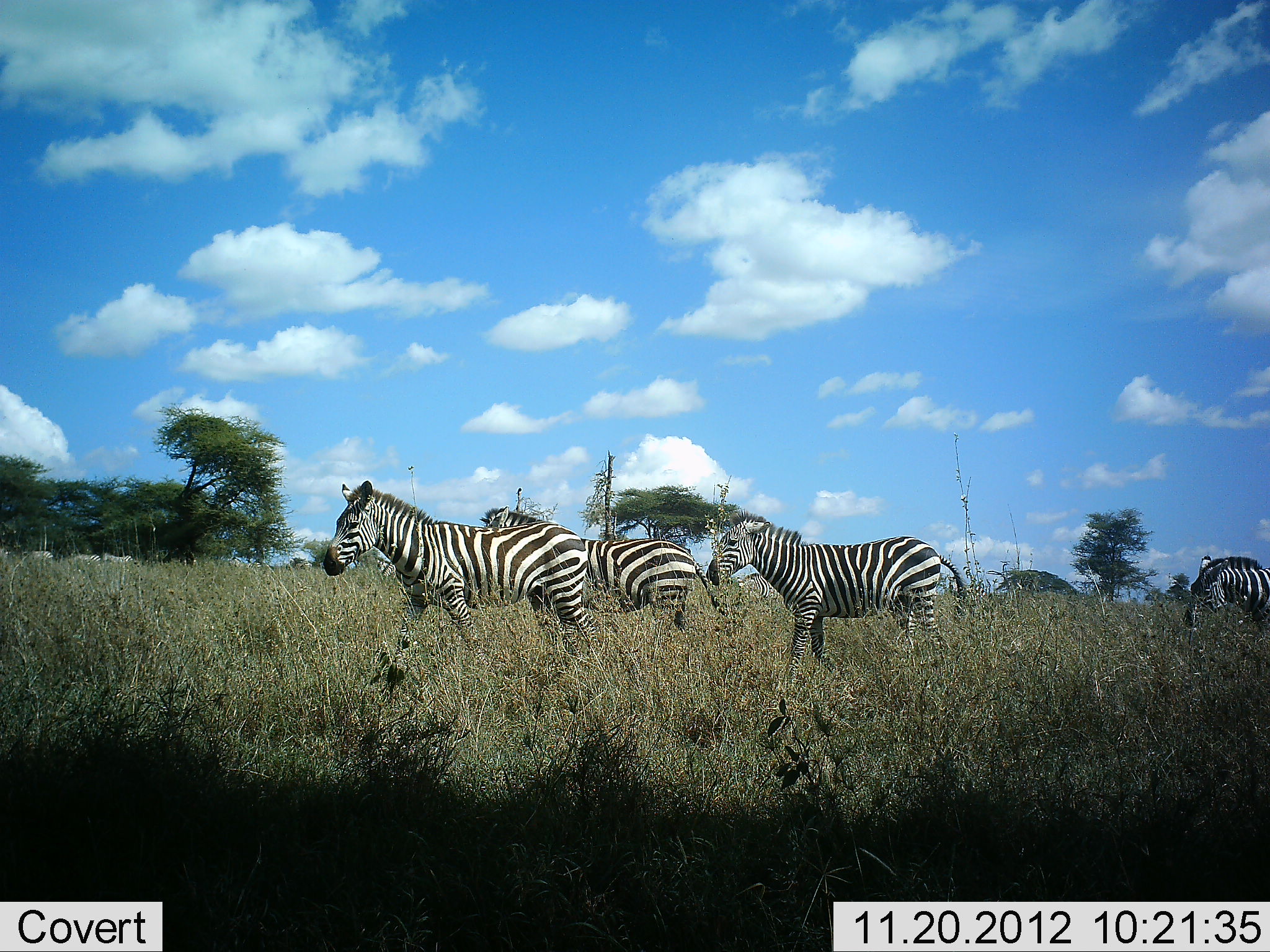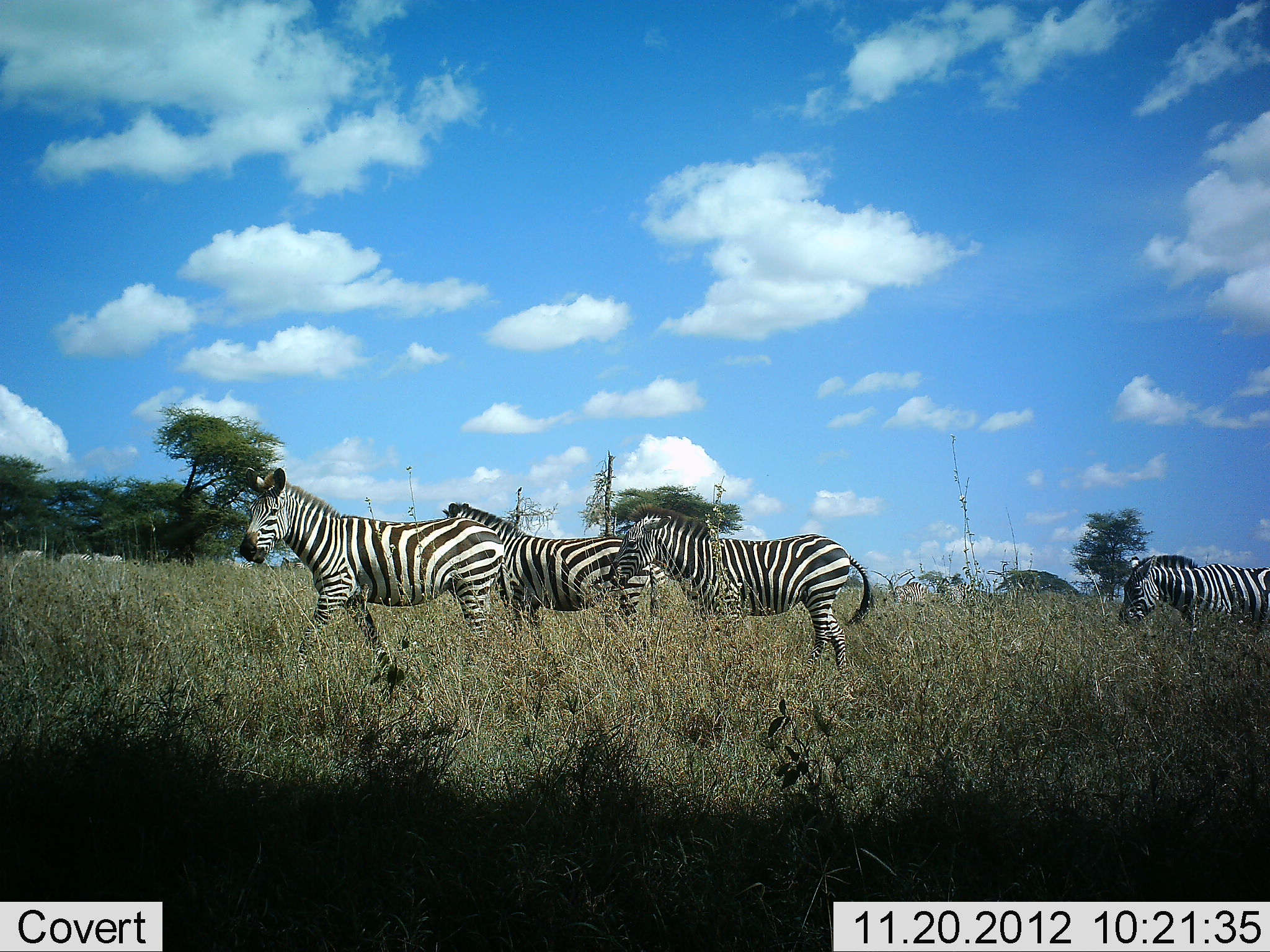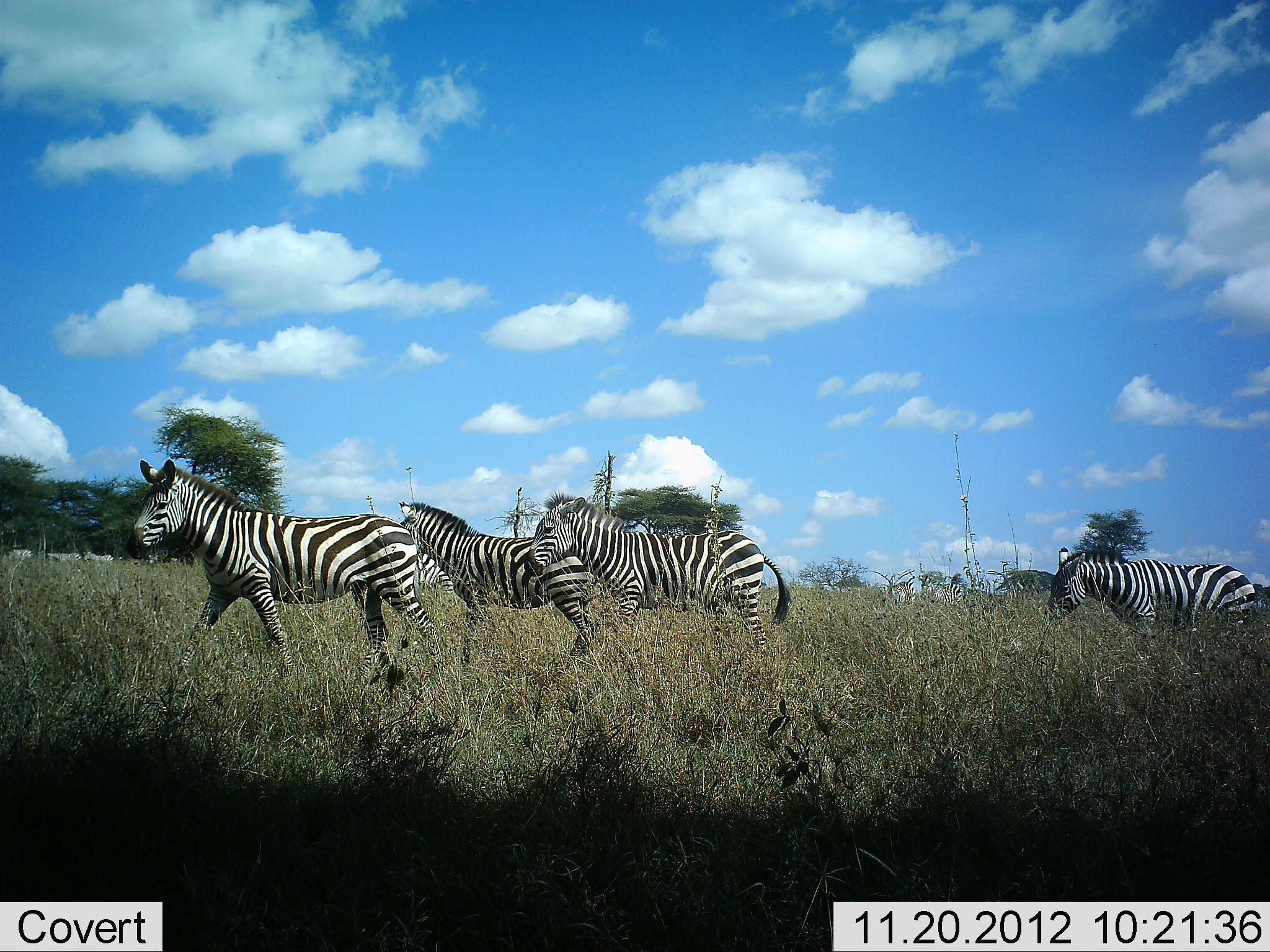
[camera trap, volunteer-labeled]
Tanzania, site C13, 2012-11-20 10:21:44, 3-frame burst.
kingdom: Animalia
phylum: Chordata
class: Mammalia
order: Perissodactyla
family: Equidae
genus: Equus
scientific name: Equus quagga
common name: plains zebra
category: zebra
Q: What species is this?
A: Zebra (plains zebra) (Equus quagga).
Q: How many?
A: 8.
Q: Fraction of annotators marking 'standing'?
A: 10%.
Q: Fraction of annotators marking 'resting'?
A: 0%.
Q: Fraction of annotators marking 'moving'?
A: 90%.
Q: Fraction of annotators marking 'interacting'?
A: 0%.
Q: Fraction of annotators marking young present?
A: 0%.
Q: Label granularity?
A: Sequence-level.